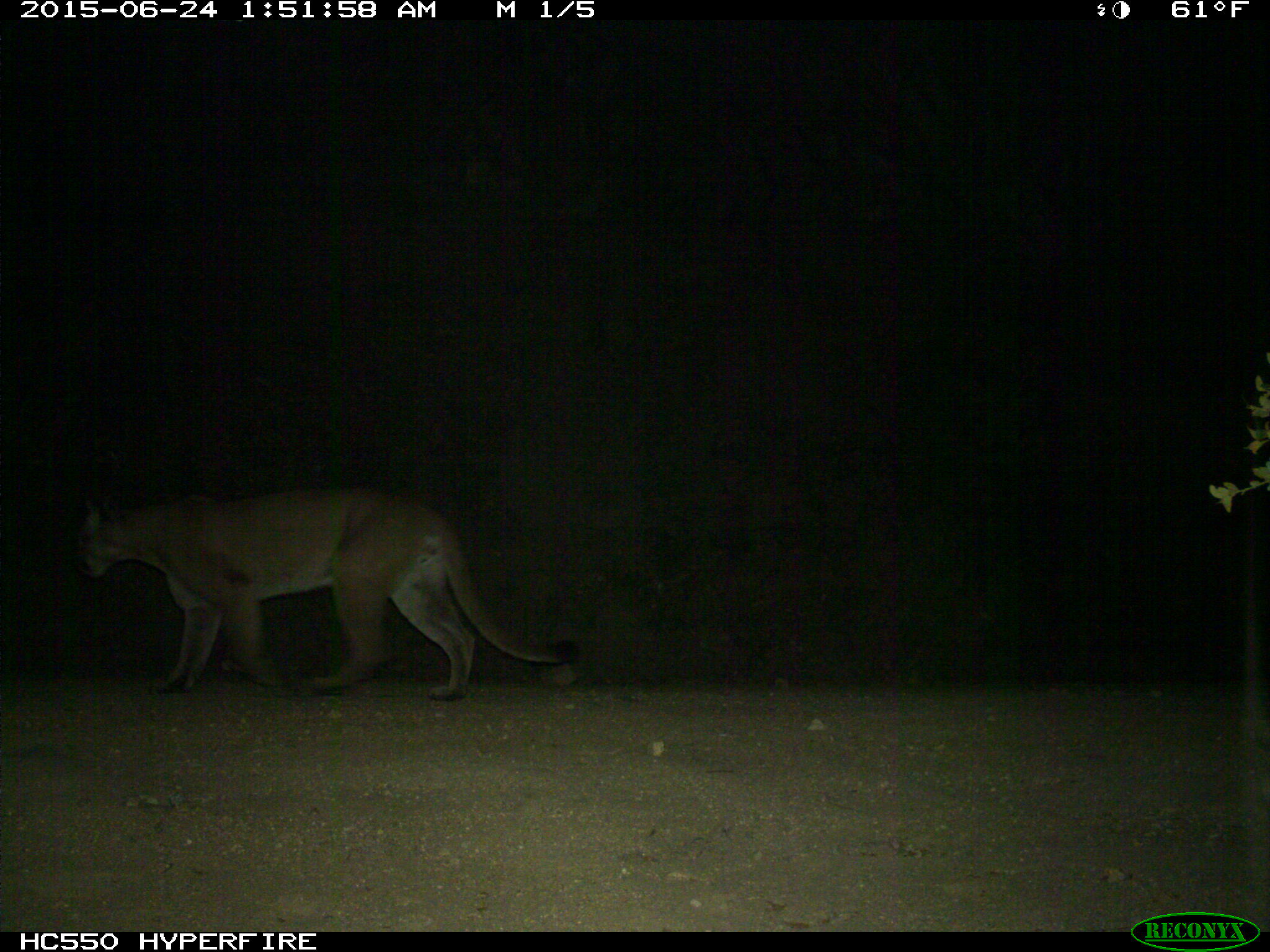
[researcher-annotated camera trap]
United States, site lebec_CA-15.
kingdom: Animalia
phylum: Chordata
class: Mammalia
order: Carnivora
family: Felidae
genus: Puma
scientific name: Puma concolor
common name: mountain lion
Puma concolor (mountain lion).